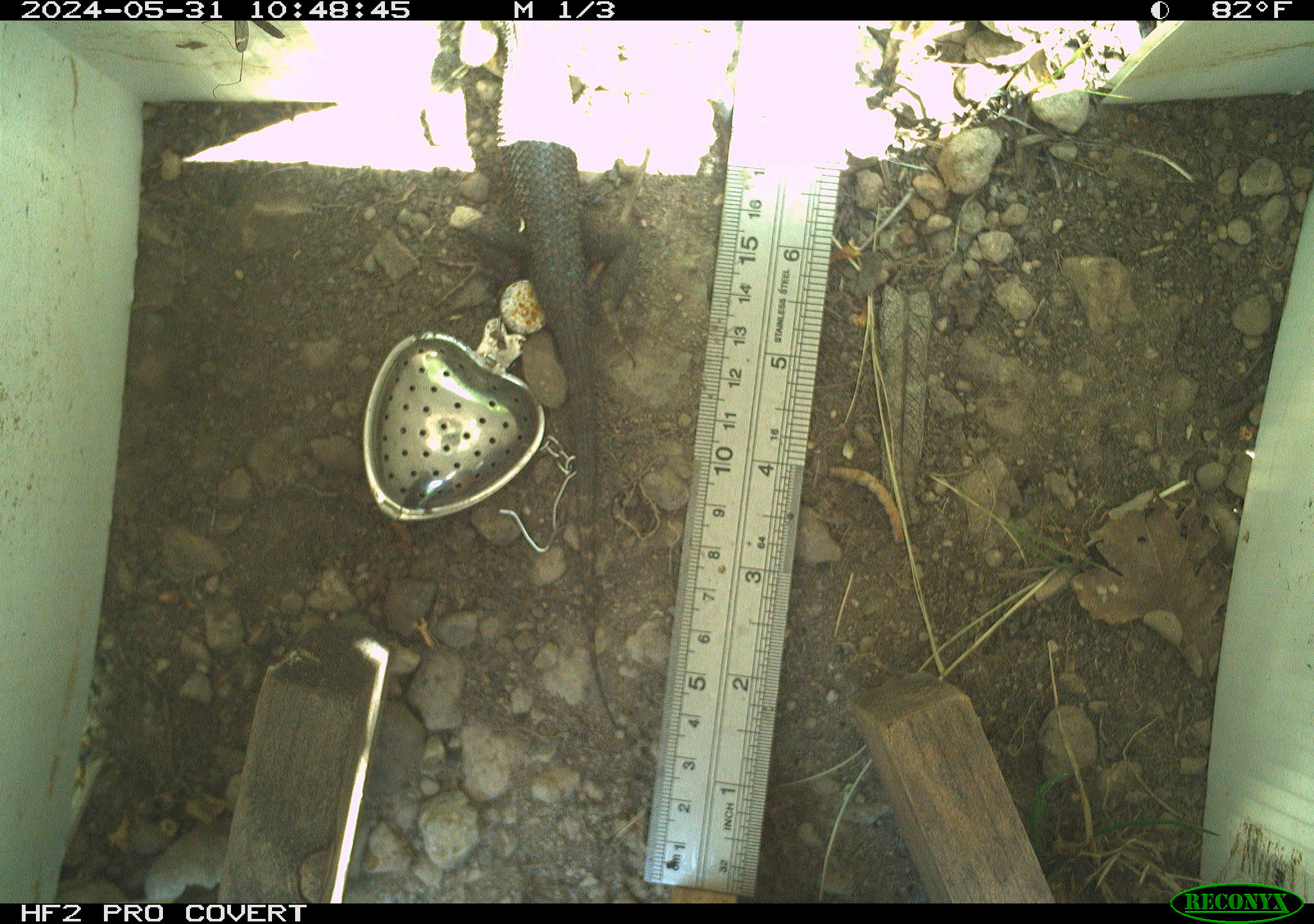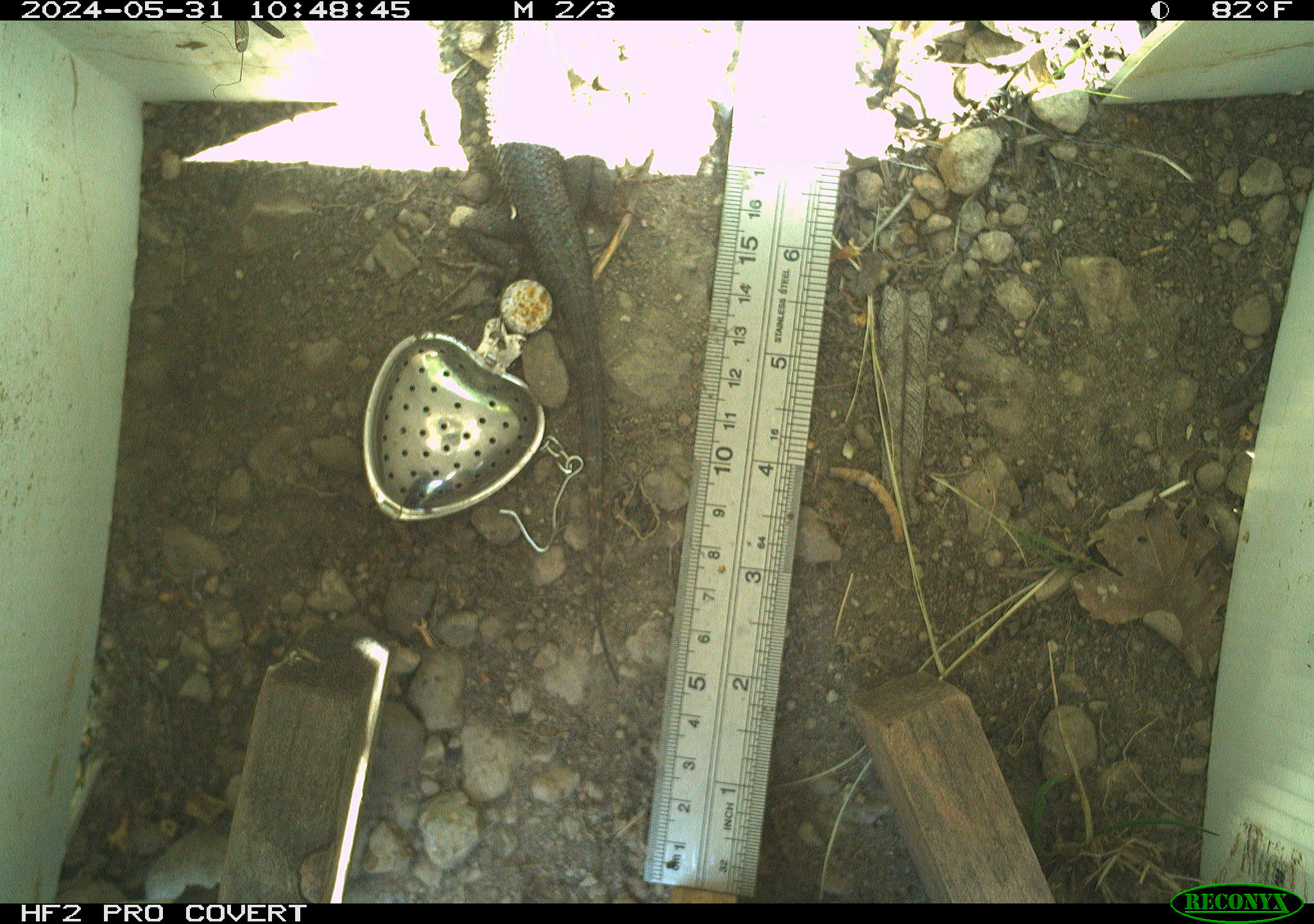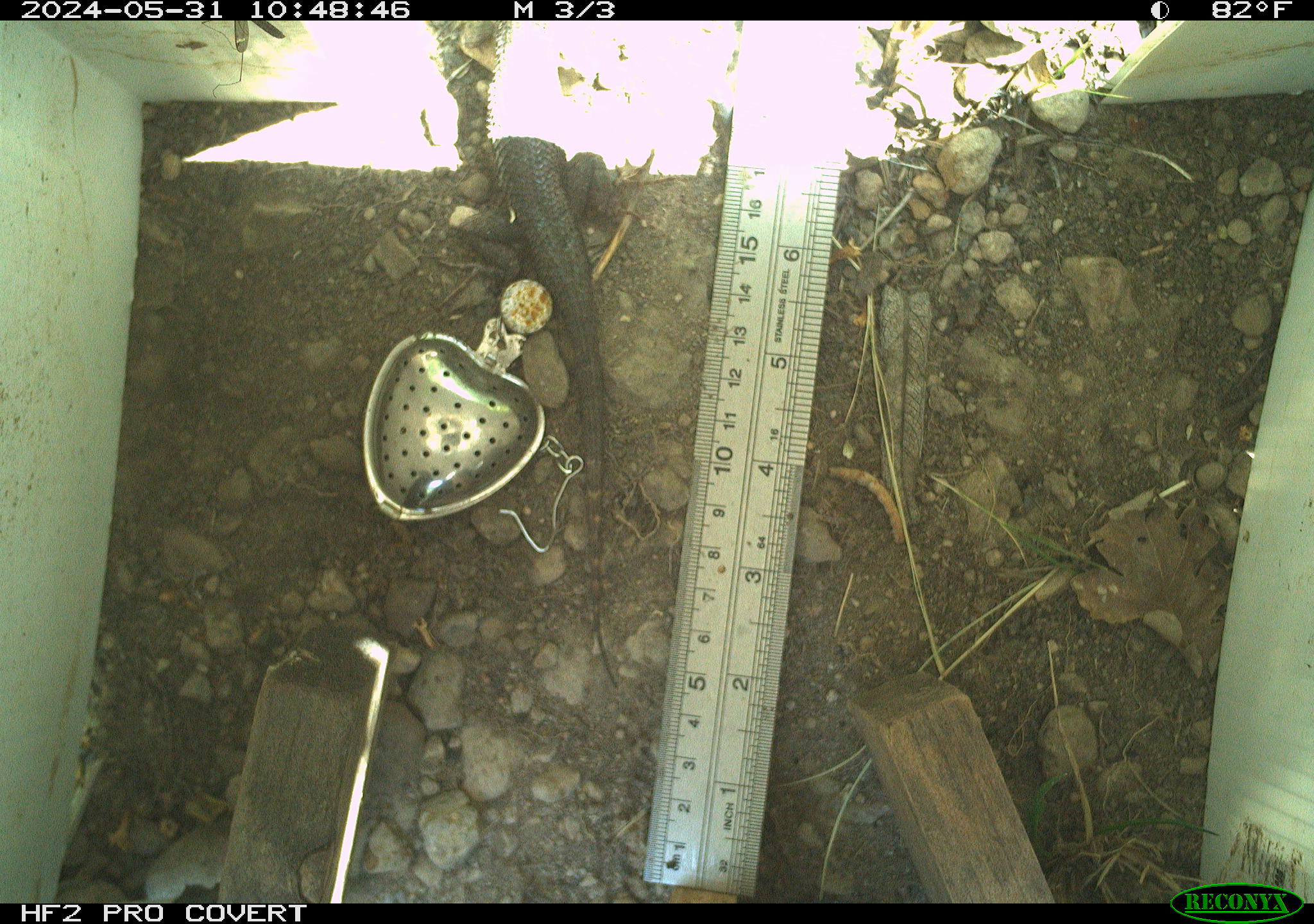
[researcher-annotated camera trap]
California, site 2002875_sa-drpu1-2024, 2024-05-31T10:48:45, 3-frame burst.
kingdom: Animalia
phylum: Chordata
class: Reptilia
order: Squamata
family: Phrynosomatidae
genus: Sceloporus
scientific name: Sceloporus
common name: spiny lizards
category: sceloporus species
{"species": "sceloporus species (spiny lizards) (Sceloporus)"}